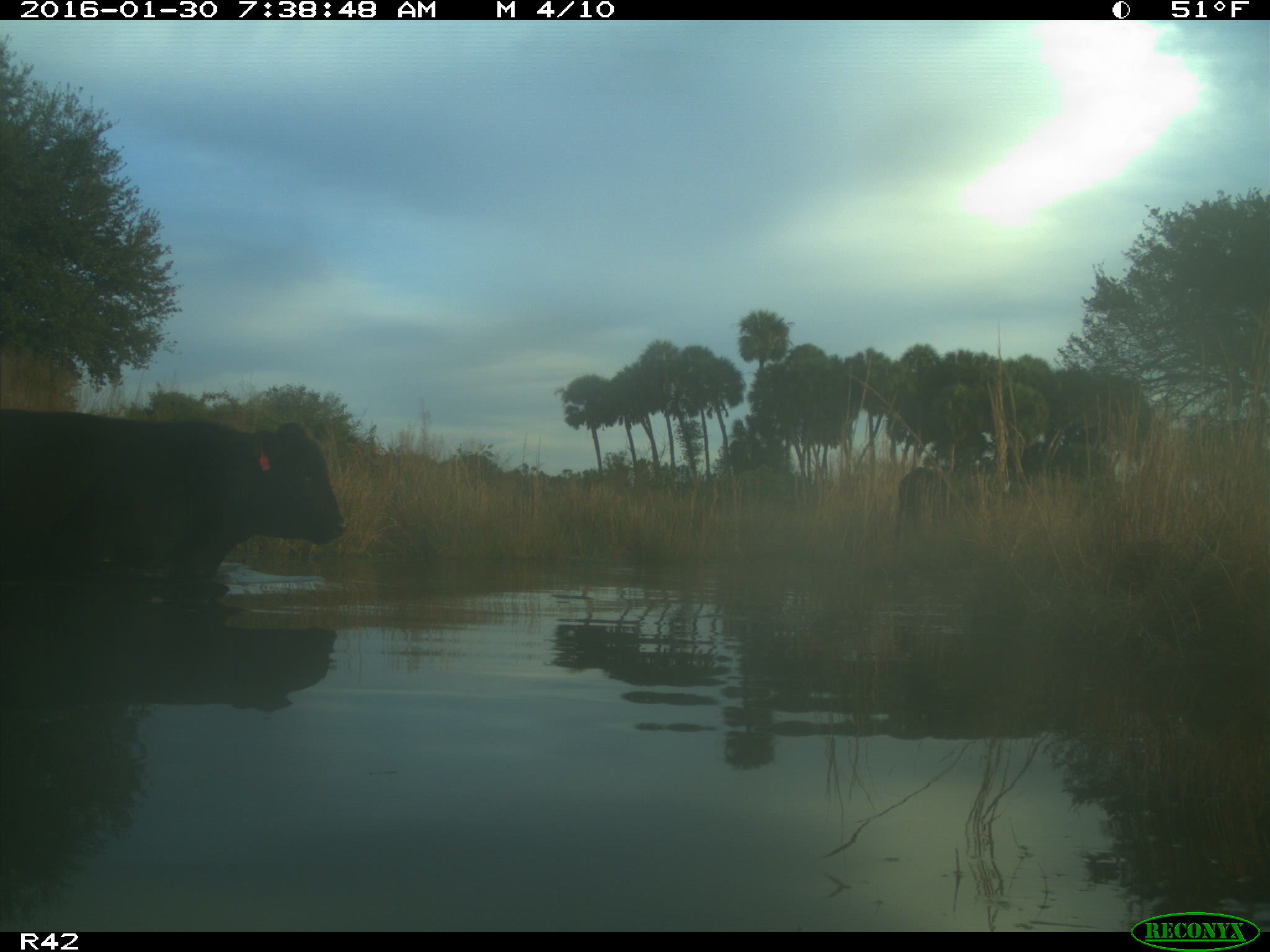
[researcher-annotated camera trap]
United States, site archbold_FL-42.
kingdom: Animalia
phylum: Chordata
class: Mammalia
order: Artiodactyla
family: Bovidae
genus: Bos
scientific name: Bos taurus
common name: domestic cow